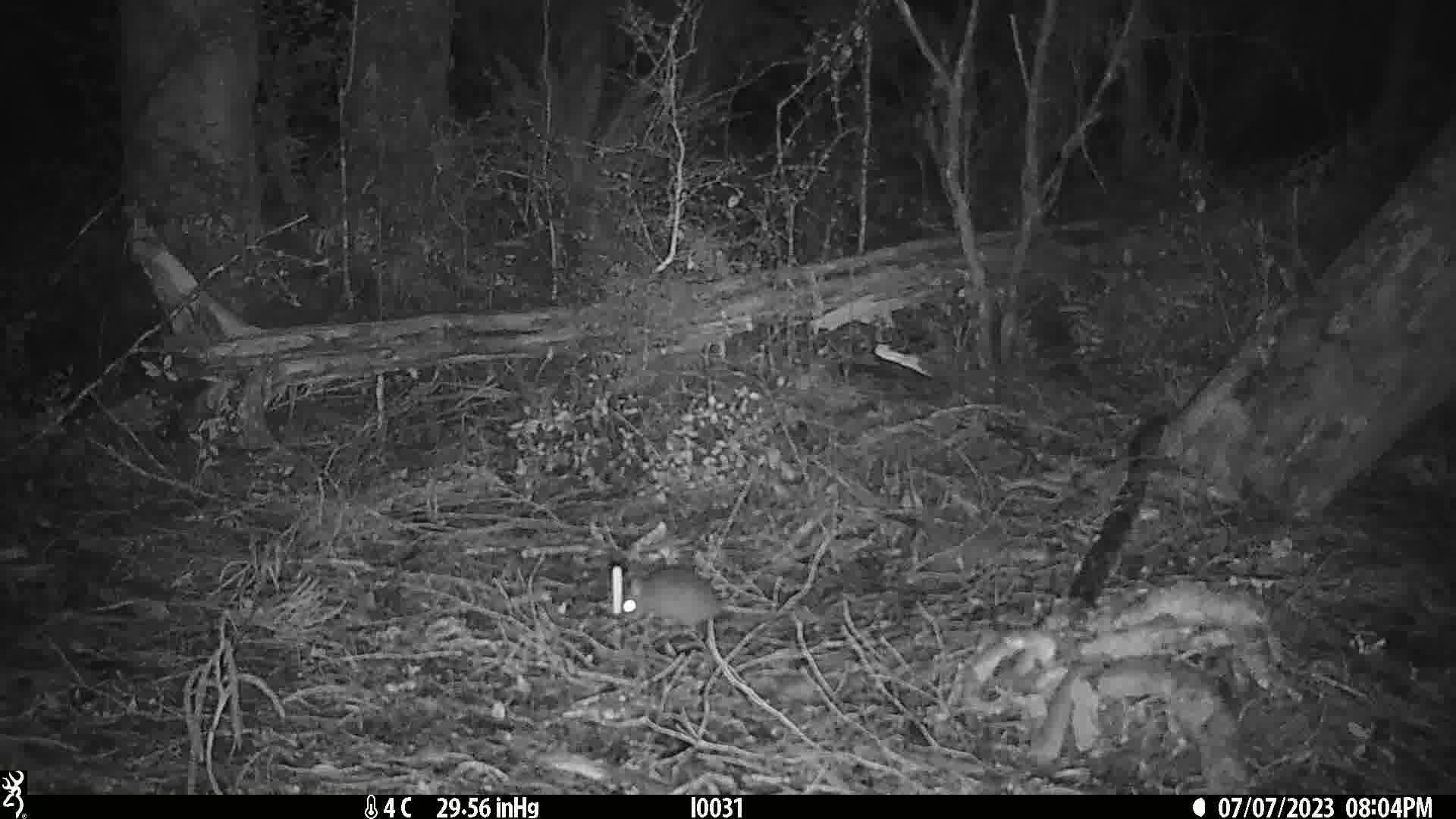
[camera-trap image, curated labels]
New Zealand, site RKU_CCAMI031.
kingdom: Animalia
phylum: Chordata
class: Mammalia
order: Rodentia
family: Muridae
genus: Rattus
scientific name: Rattus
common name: rat